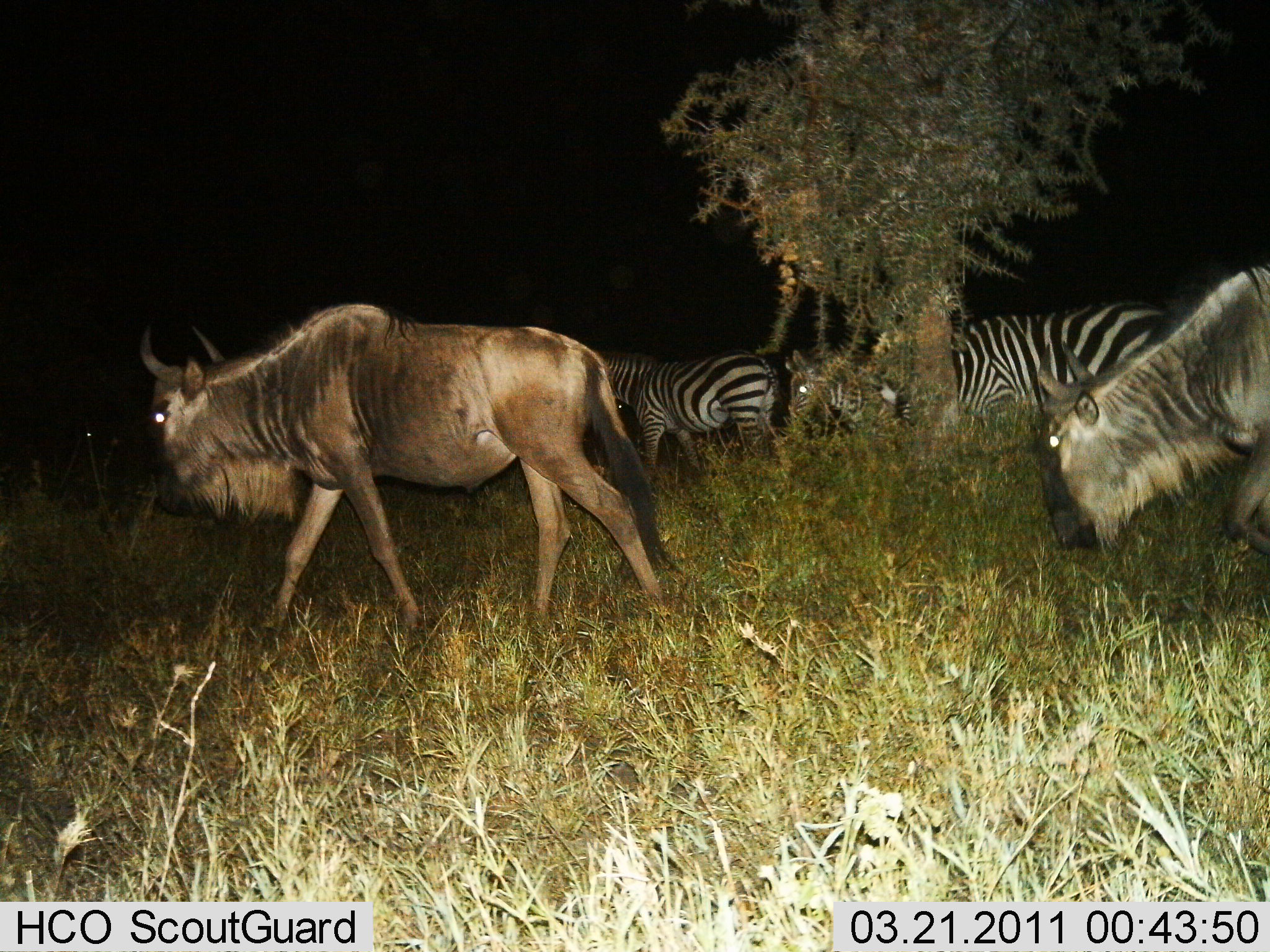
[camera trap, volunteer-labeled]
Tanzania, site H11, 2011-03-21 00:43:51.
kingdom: Animalia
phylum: Chordata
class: Mammalia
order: Artiodactyla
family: Bovidae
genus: Connochaetes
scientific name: Connochaetes taurinus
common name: blue wildebeest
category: wildebeest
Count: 2.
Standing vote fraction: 15%.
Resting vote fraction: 0%.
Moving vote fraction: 85%.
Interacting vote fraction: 0%.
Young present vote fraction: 0%.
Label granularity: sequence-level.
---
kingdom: Animalia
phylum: Chordata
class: Mammalia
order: Perissodactyla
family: Equidae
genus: Equus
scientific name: Equus quagga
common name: plains zebra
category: zebra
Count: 3.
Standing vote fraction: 45%.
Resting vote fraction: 0%.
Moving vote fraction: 55%.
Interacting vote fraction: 0%.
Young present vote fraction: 0%.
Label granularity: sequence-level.